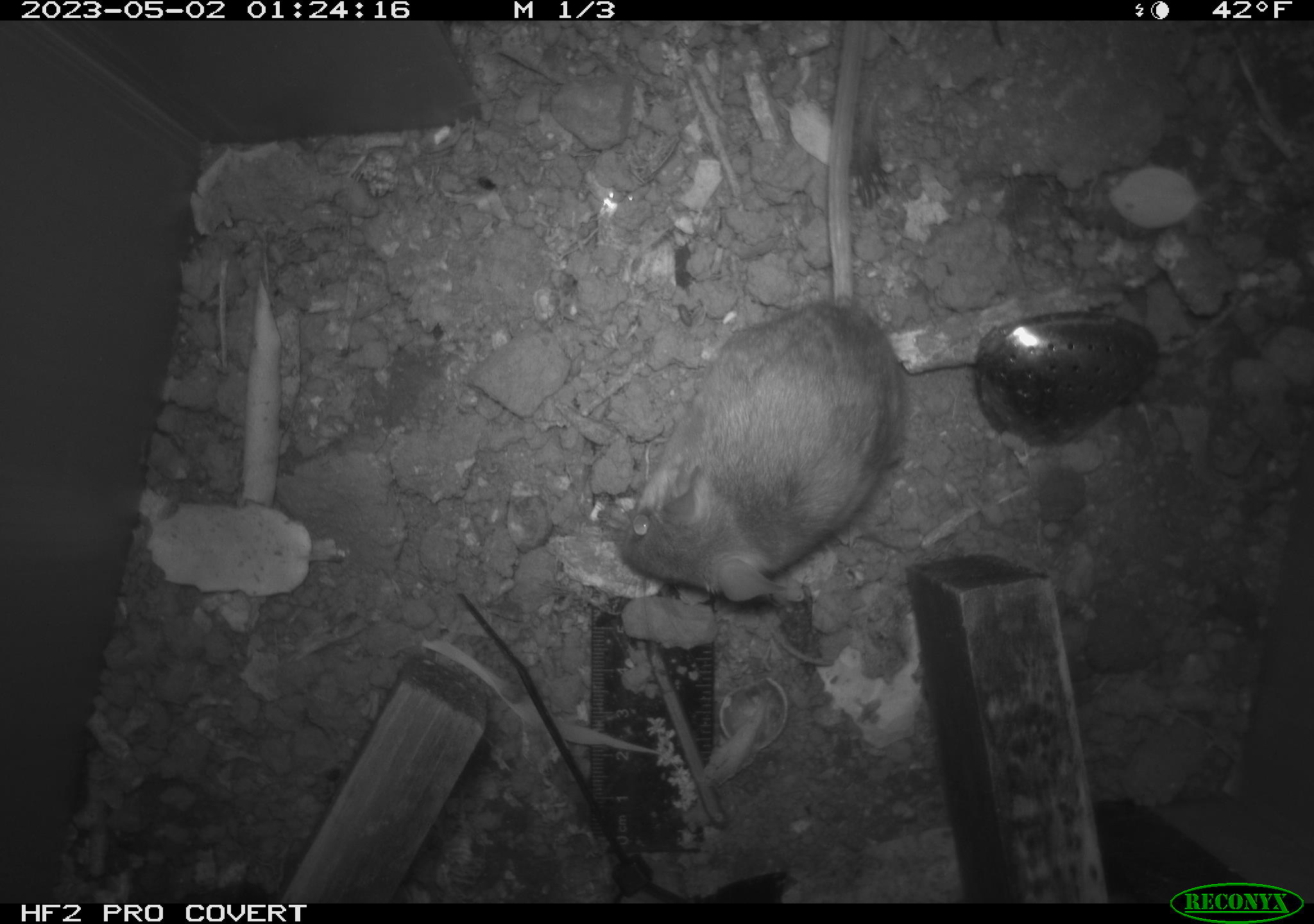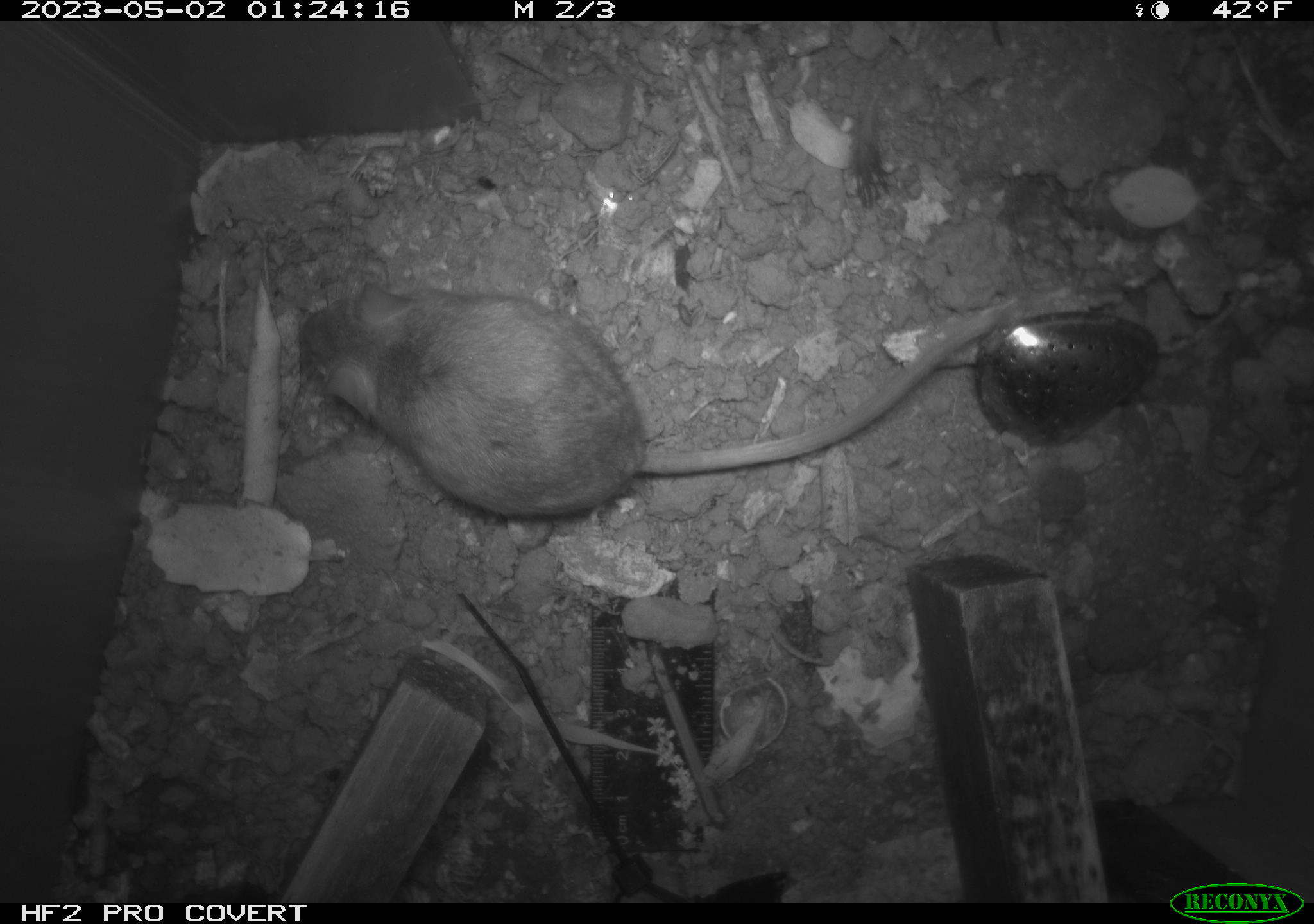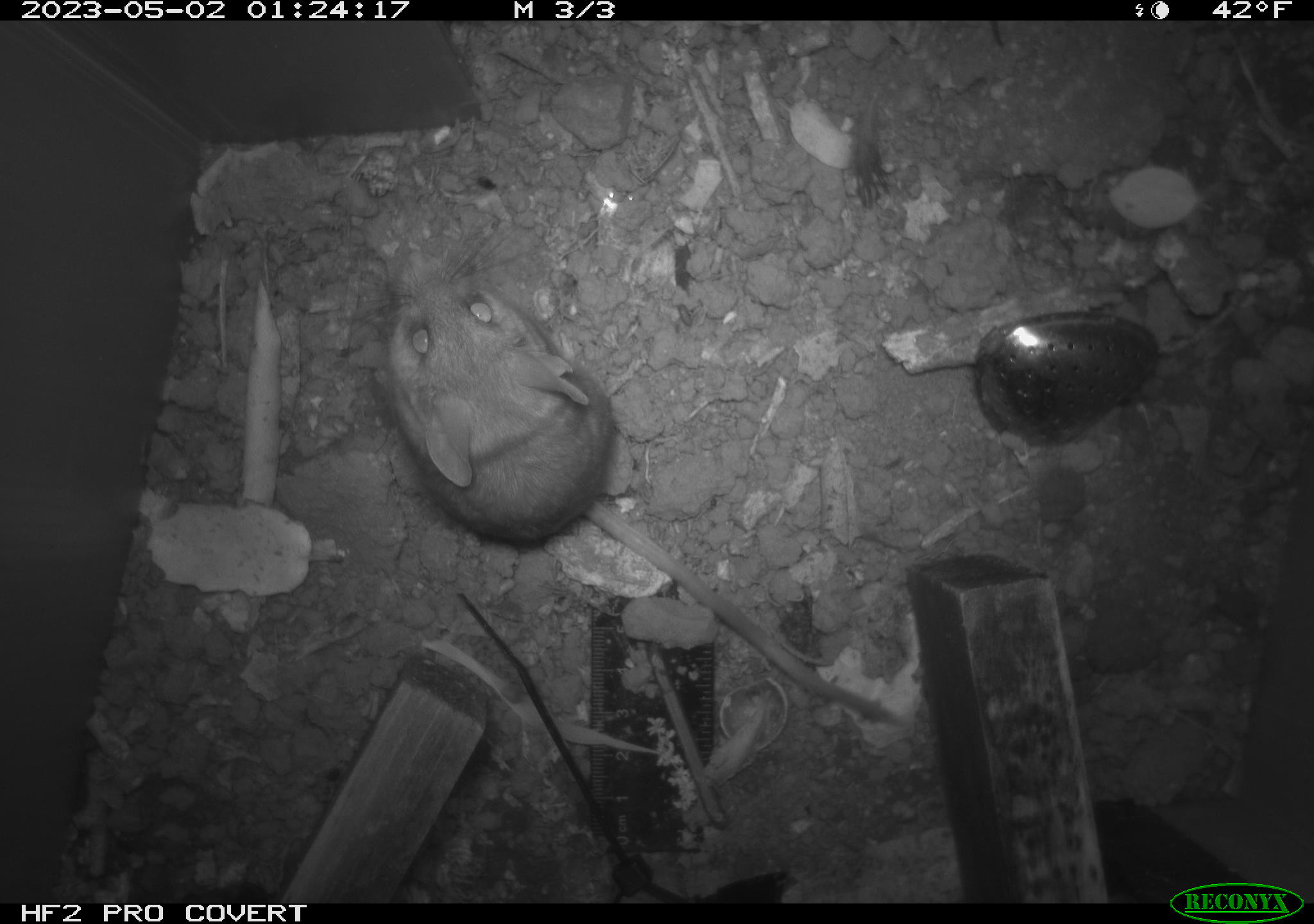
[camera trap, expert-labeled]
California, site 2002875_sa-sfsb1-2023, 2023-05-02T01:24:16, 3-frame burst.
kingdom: Animalia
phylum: Chordata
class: Mammalia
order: Rodentia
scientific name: Rodentia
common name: mouse species